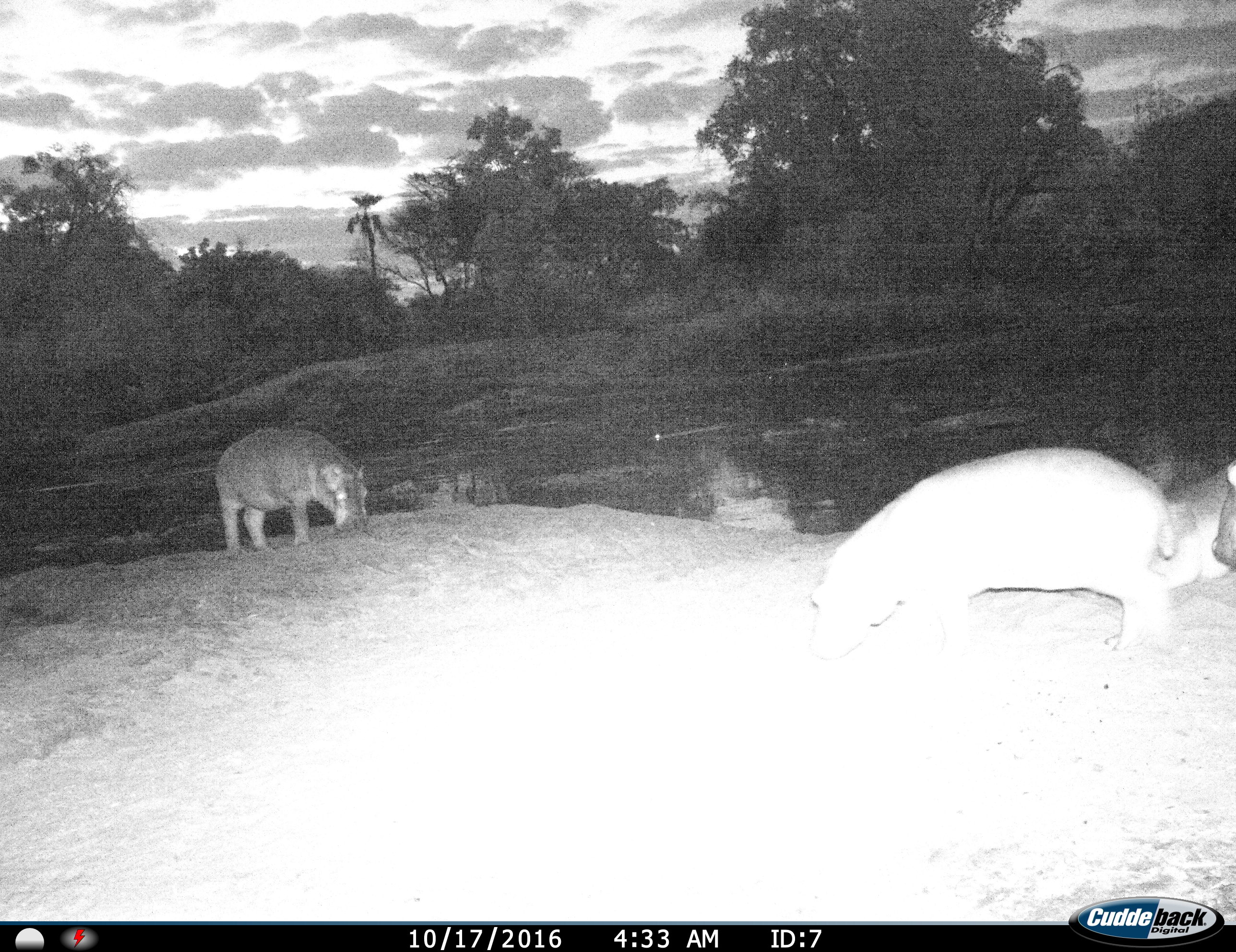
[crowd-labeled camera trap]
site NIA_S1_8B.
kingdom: Animalia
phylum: Chordata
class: Mammalia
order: Artiodactyla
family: Hippopotamidae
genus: Hippopotamus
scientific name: Hippopotamus amphibius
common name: hippopotamus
Hippopotamus (Hippopotamus amphibius), count 4. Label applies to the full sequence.